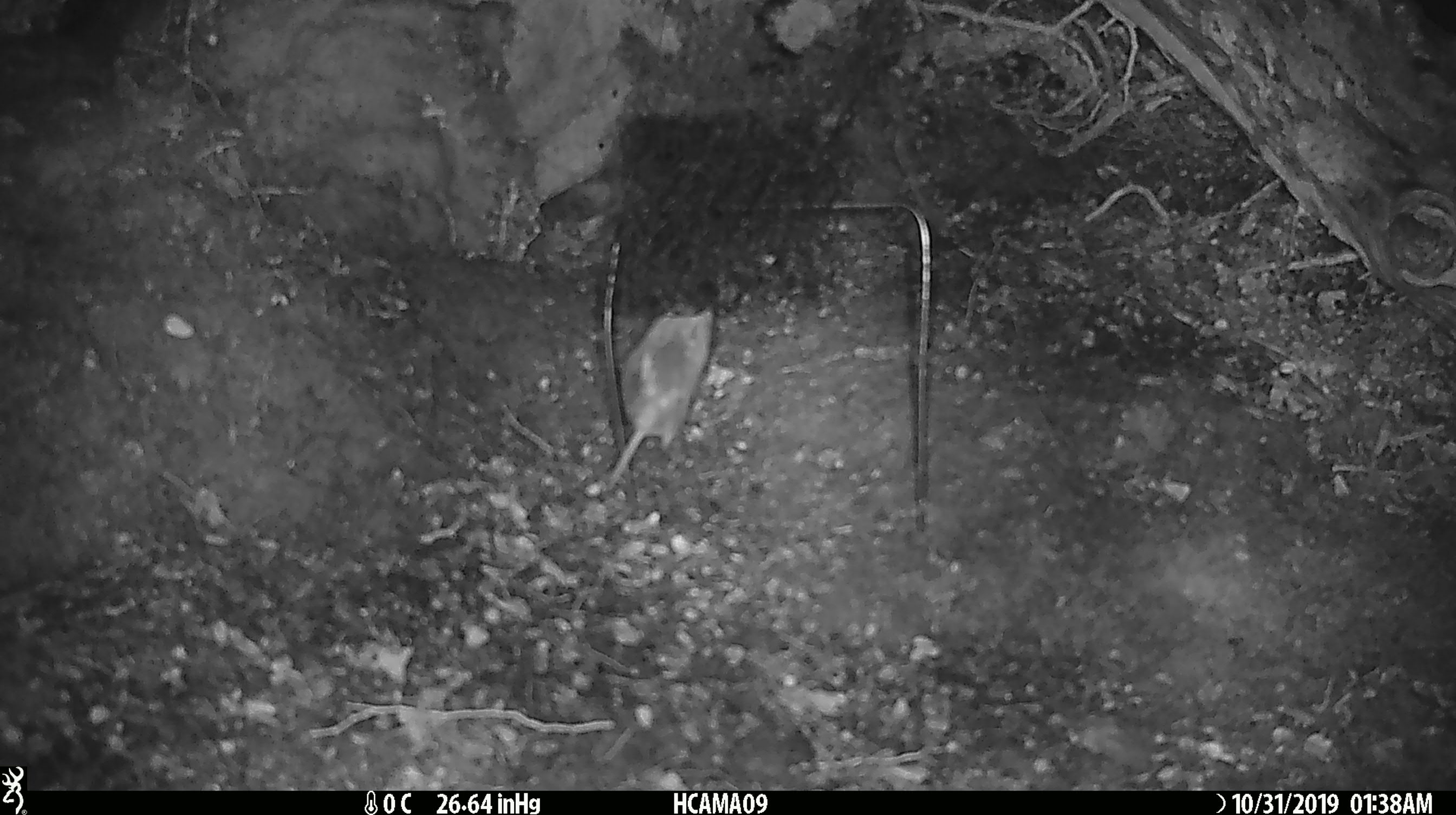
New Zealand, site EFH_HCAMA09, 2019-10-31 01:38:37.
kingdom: Animalia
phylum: Chordata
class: Mammalia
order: Rodentia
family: Muridae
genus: Mus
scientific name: Mus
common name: mouse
Mouse (Mus).